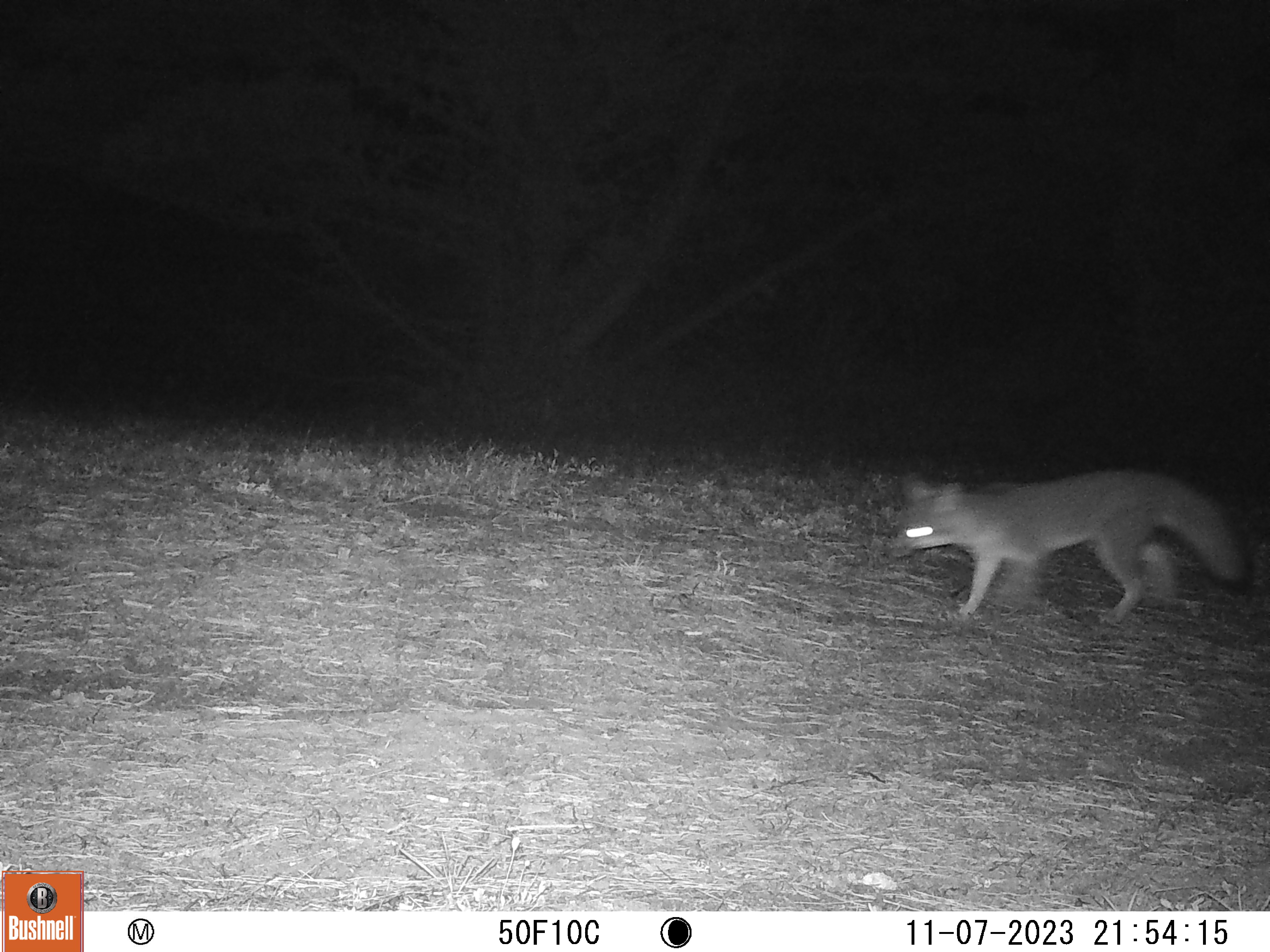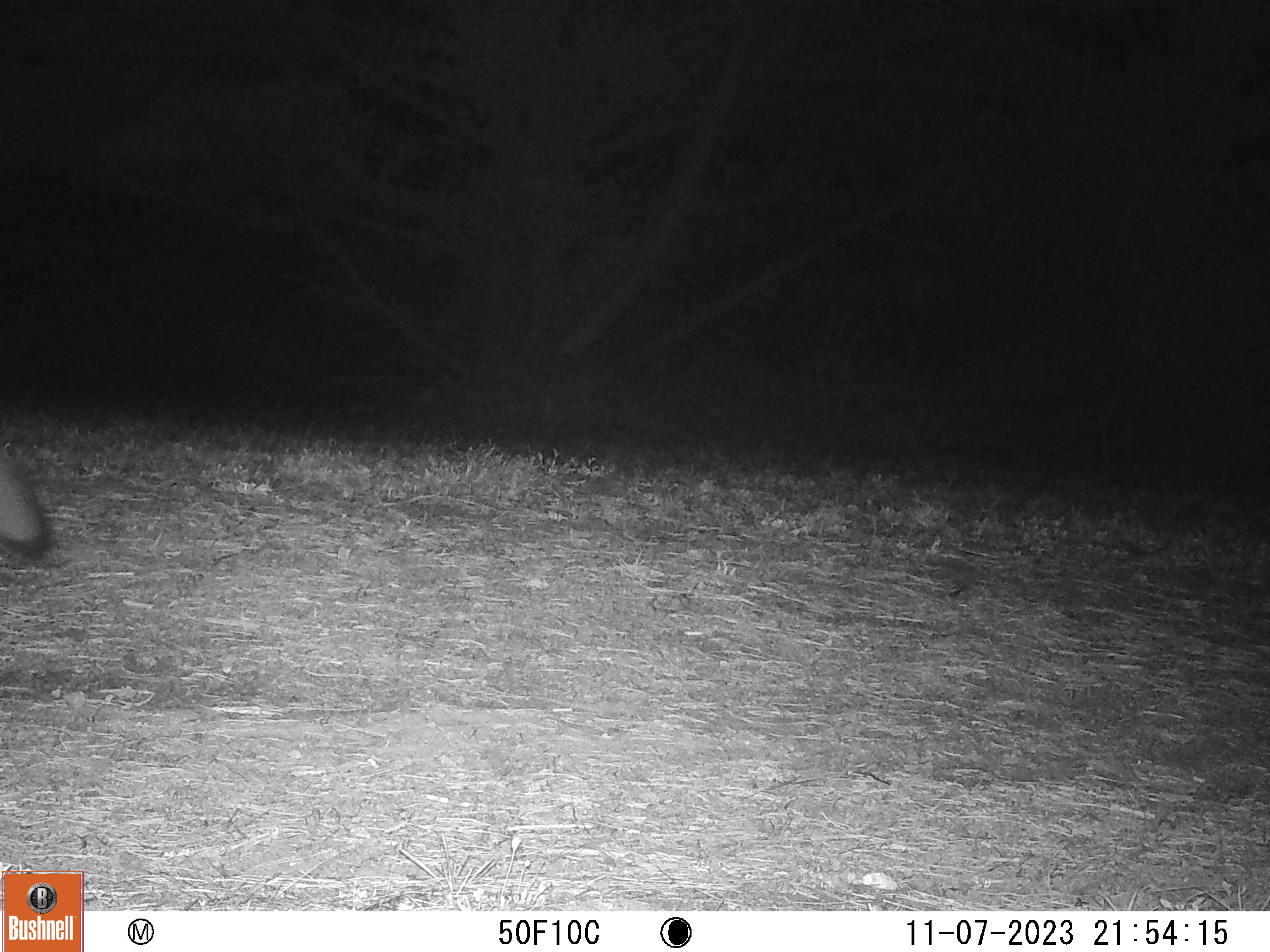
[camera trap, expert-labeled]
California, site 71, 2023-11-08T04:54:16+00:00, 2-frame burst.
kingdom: Animalia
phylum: Chordata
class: Mammalia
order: Carnivora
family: Canidae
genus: Urocyon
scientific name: Urocyon cinereoargenteus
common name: gray fox